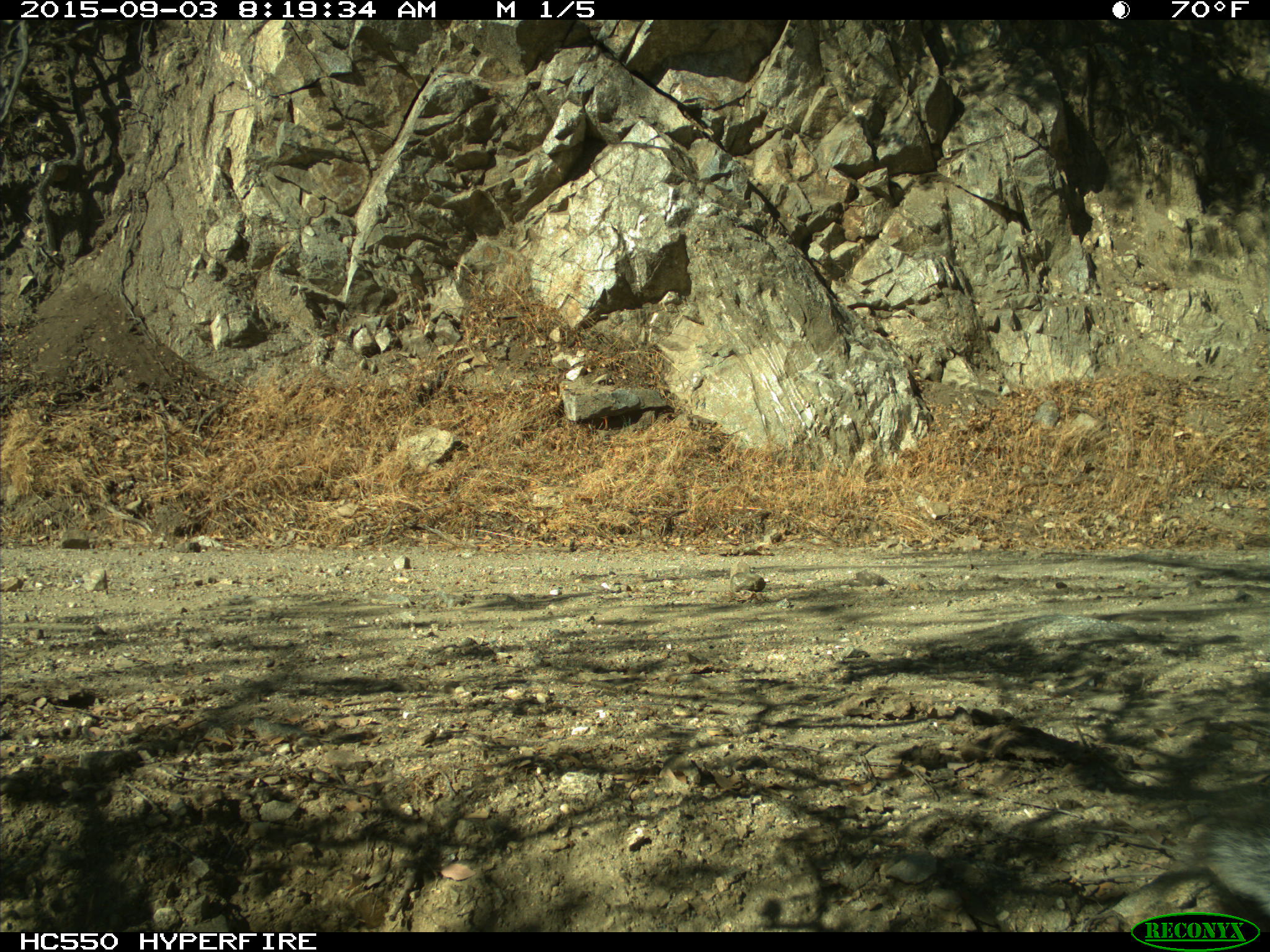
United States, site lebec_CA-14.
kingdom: Animalia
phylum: Chordata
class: Mammalia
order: Rodentia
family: Sciuridae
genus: Sciurus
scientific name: Sciurus carolinensis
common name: eastern gray squirrel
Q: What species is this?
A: Sciurus carolinensis (eastern gray squirrel).